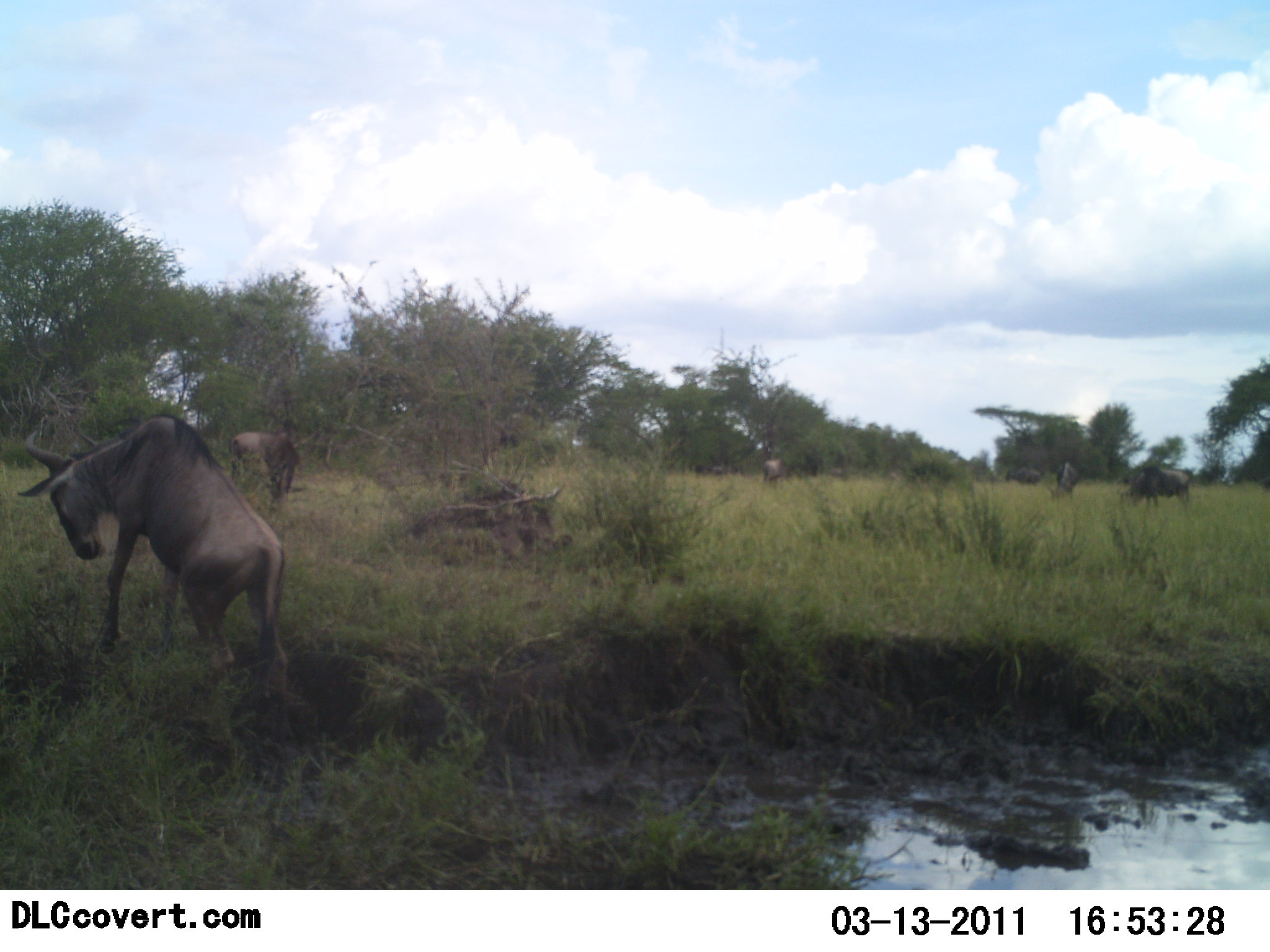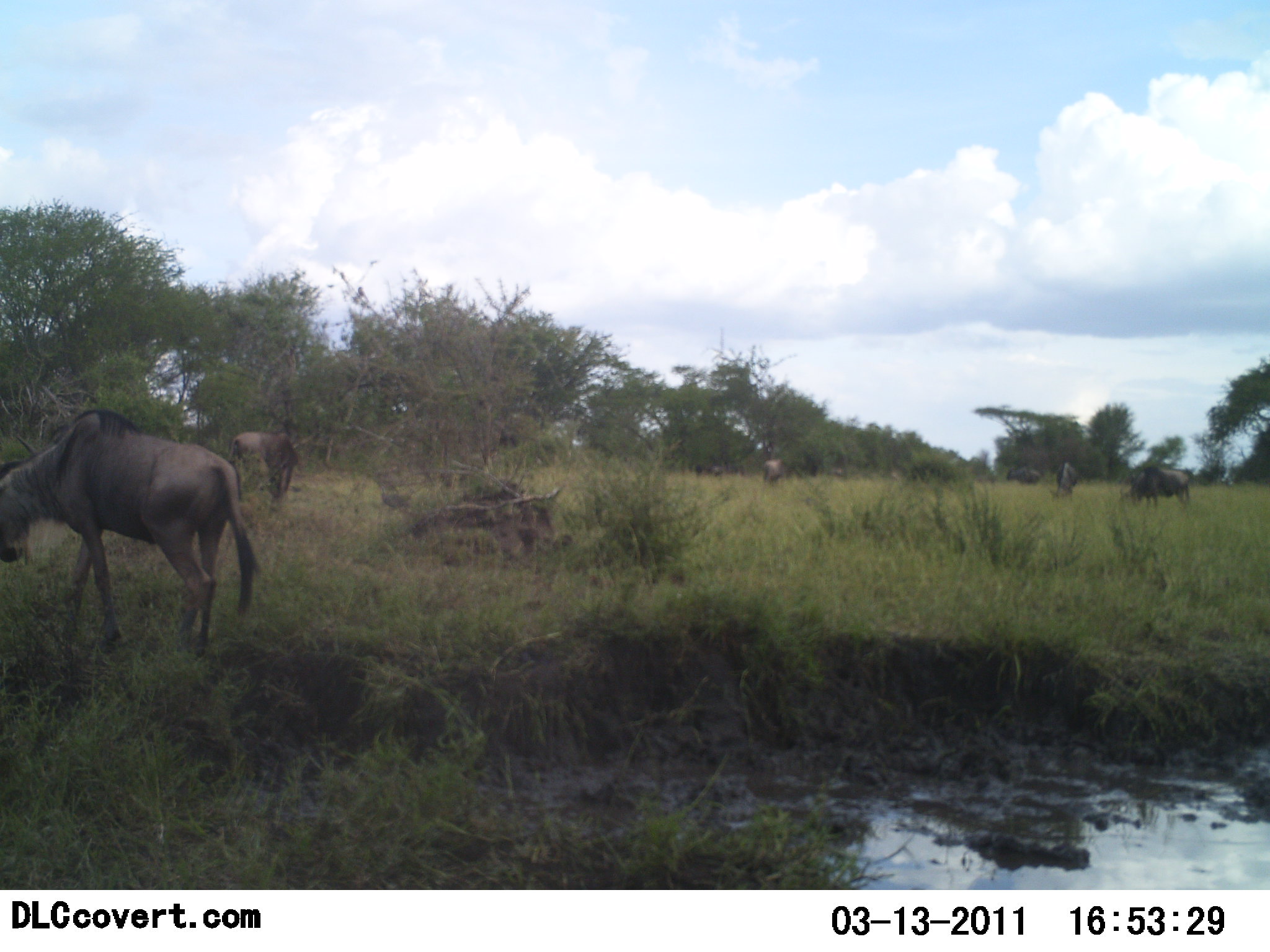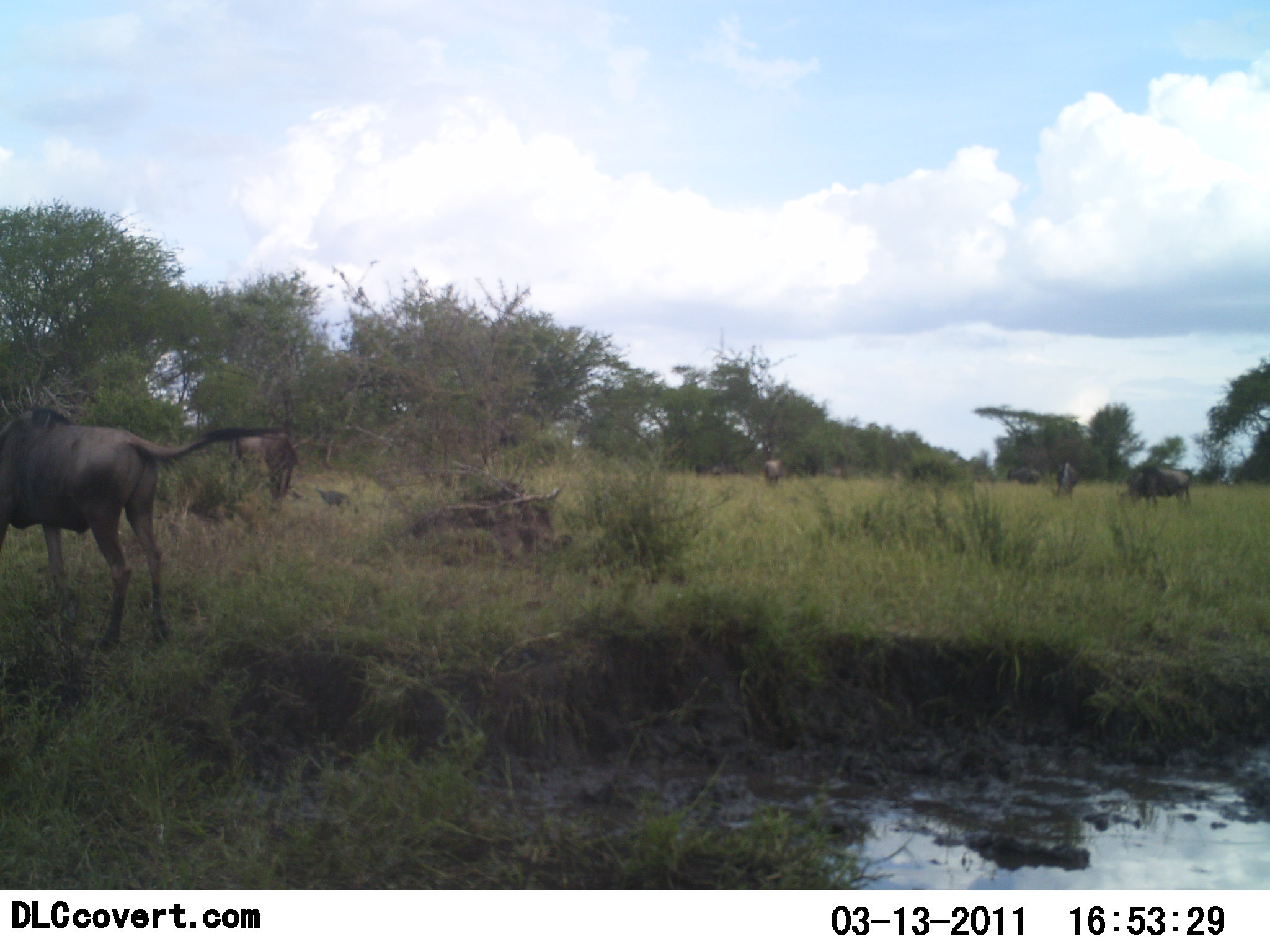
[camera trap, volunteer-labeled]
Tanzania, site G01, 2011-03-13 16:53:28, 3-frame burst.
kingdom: Animalia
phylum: Chordata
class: Mammalia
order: Artiodactyla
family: Bovidae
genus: Connochaetes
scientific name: Connochaetes taurinus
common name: blue wildebeest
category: wildebeest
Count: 6.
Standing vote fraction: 41%.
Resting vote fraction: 12%.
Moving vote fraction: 88%.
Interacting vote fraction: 0%.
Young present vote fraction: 0%.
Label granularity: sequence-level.